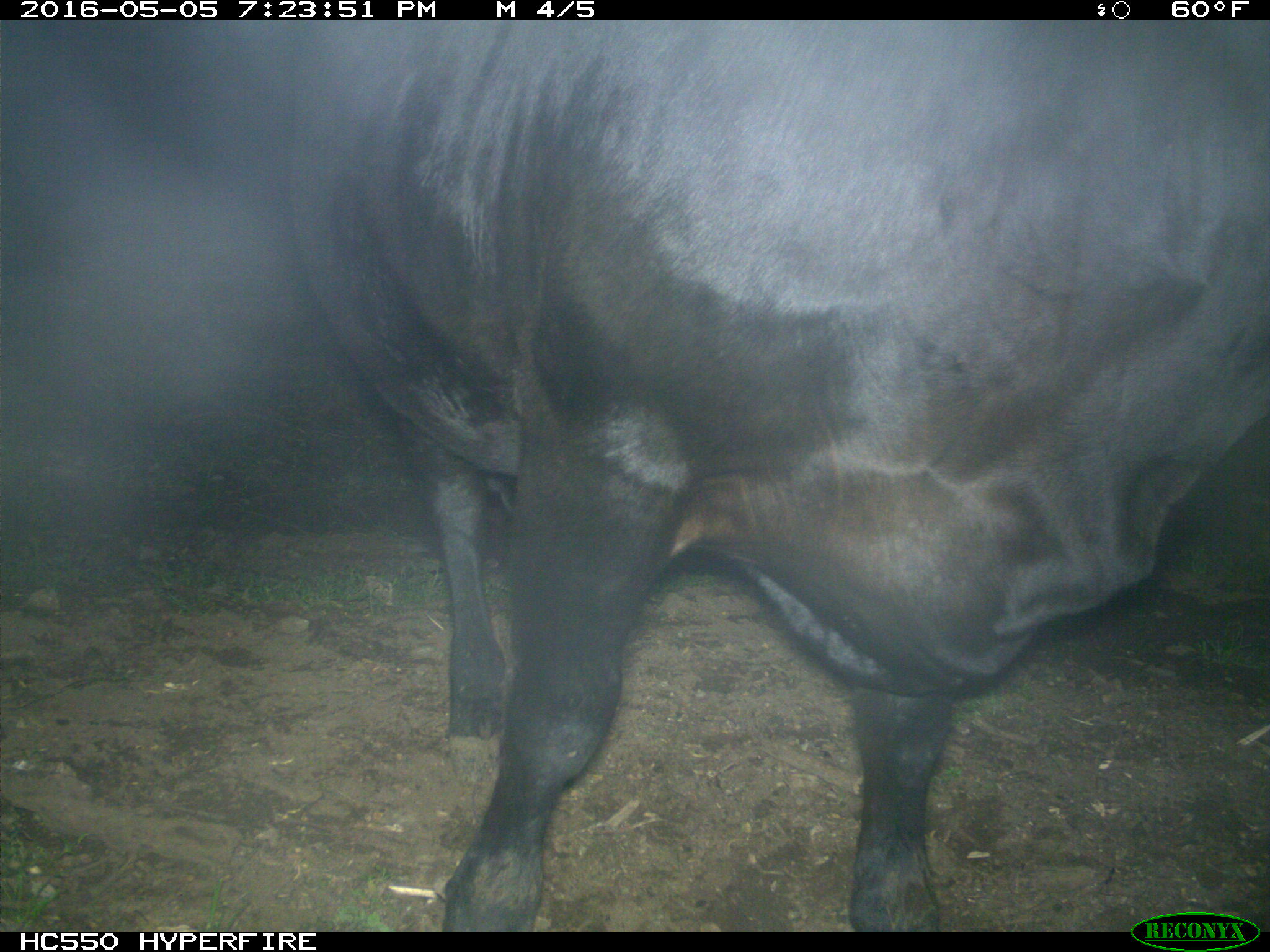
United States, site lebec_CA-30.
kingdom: Animalia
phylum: Chordata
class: Mammalia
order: Artiodactyla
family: Bovidae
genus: Bos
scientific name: Bos taurus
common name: domestic cow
Bos taurus (domestic cow).